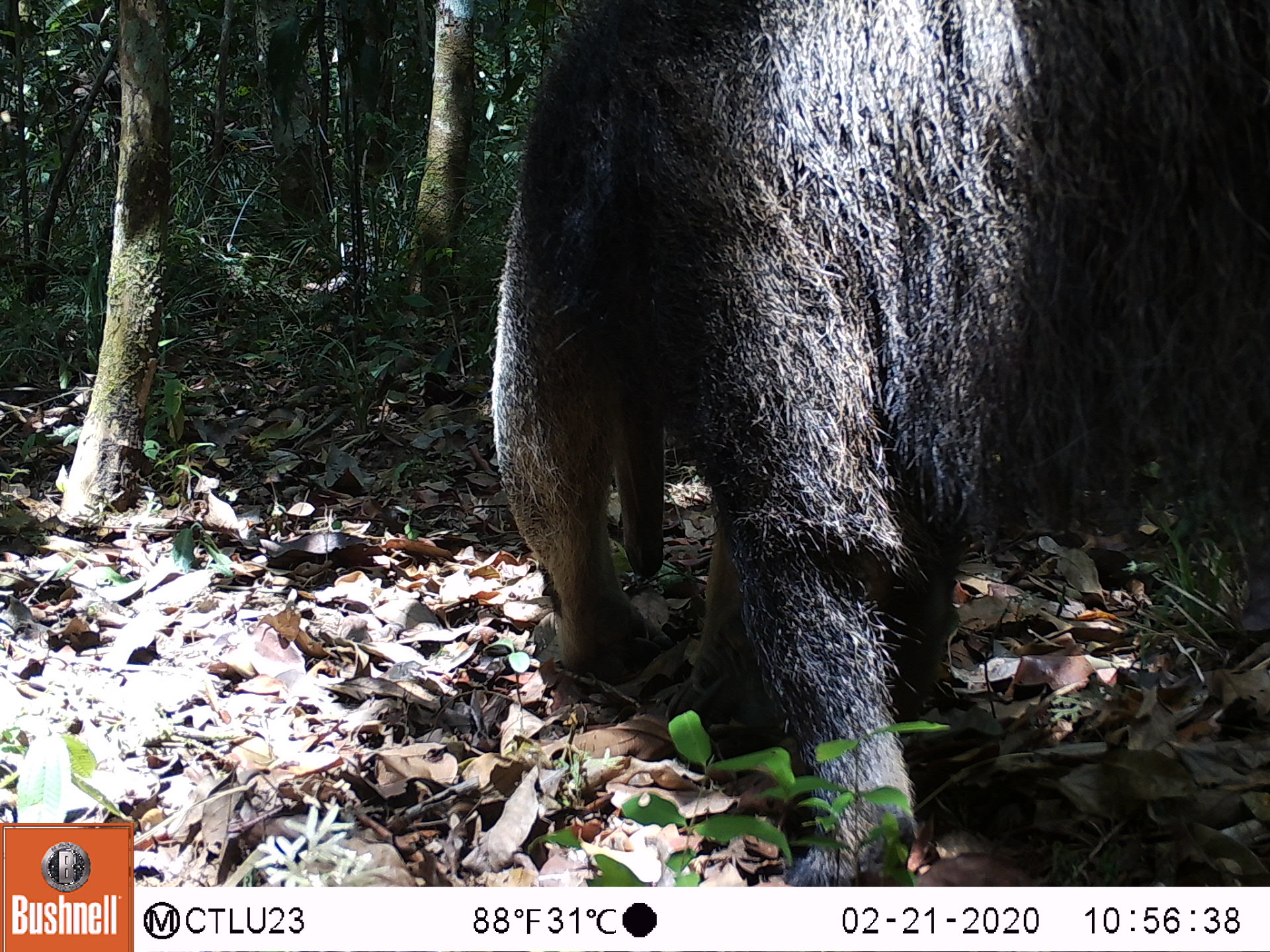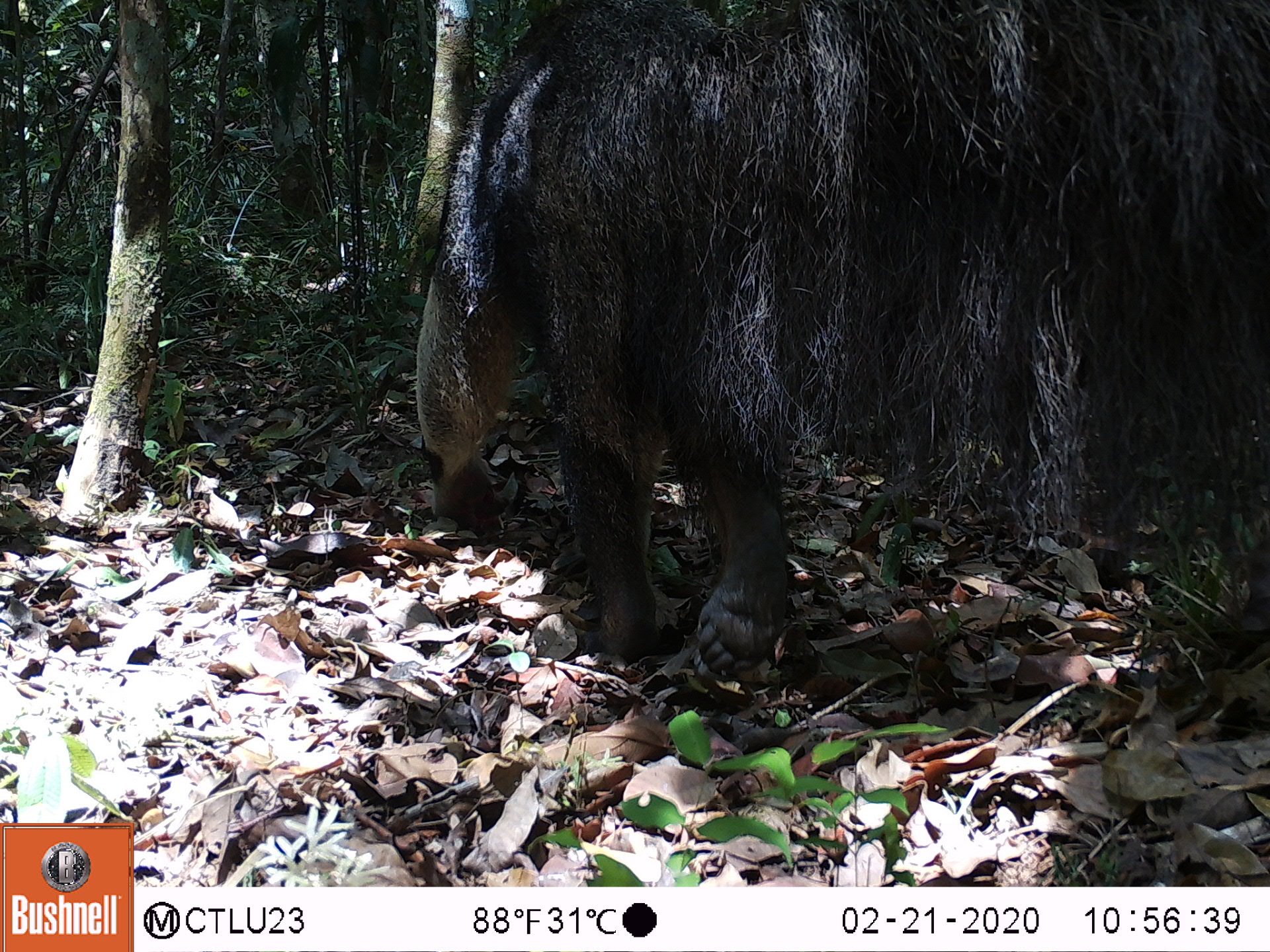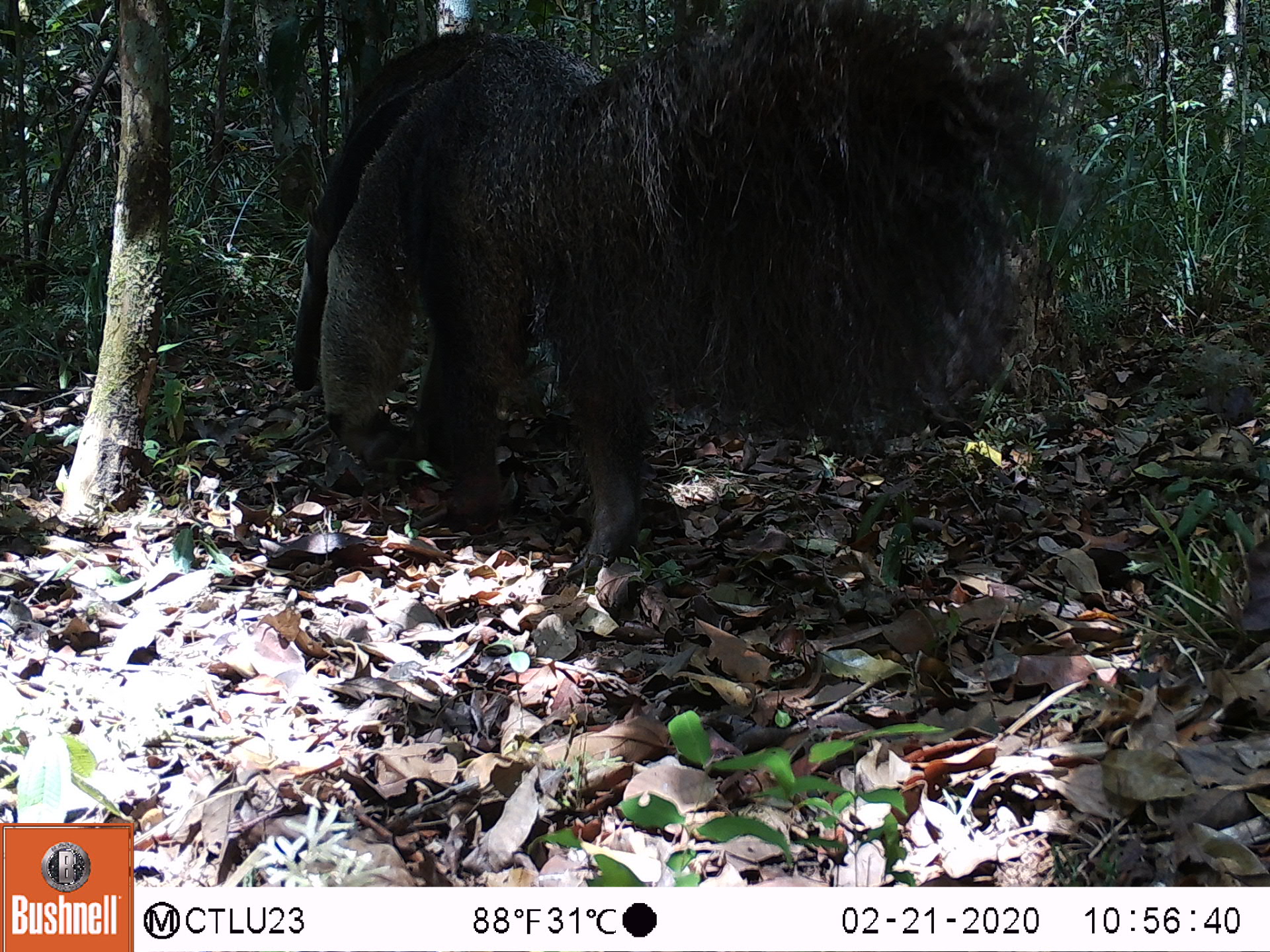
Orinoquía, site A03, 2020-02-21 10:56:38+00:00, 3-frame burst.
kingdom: Animalia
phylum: Chordata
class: Mammalia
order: Pilosa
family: Myrmecophagidae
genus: Myrmecophaga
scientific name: Myrmecophaga tridactyla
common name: giant anteater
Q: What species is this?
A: Giant anteater (Myrmecophaga tridactyla).